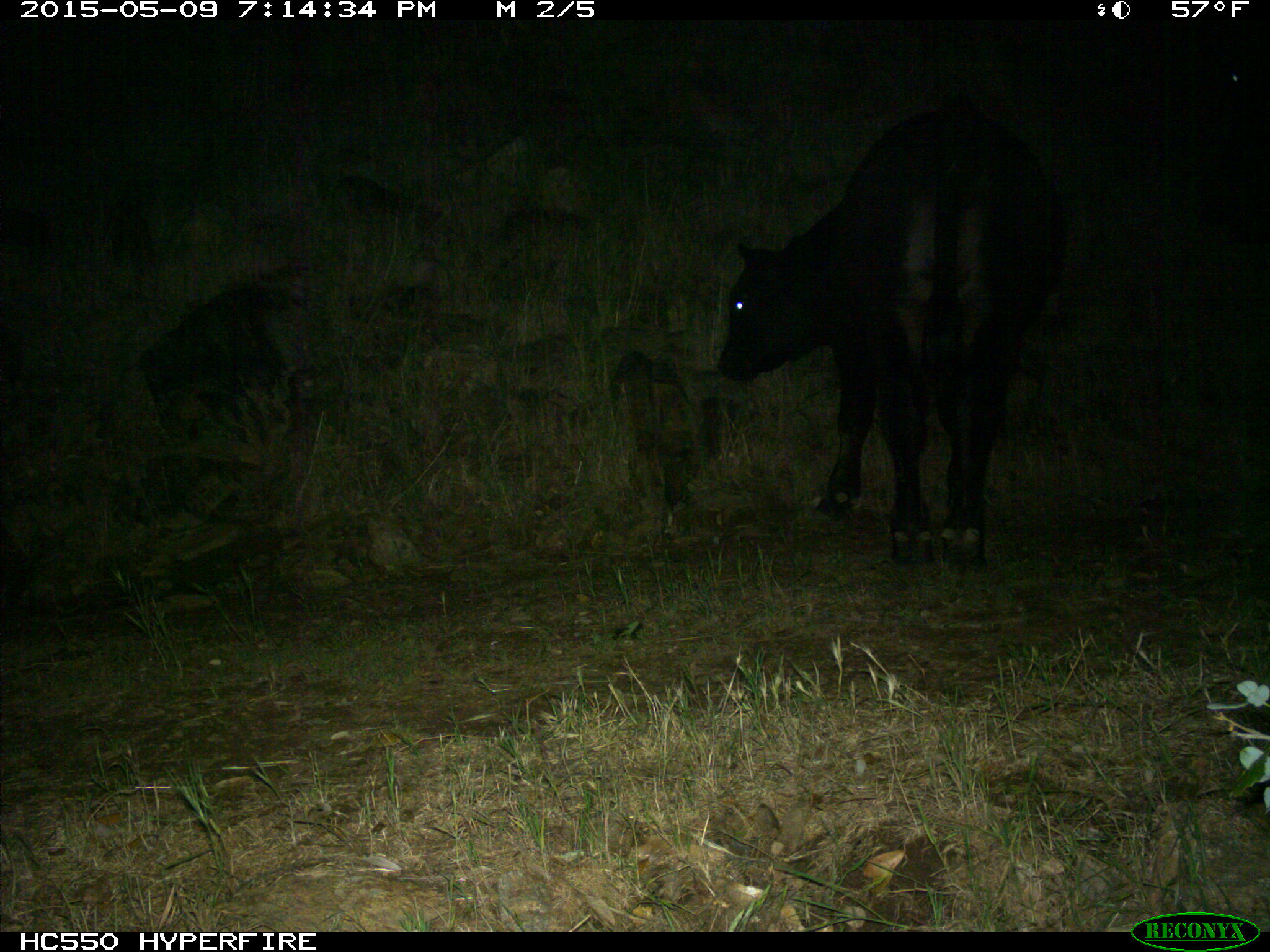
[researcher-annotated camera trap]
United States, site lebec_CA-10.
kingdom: Animalia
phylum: Chordata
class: Mammalia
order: Artiodactyla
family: Bovidae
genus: Bos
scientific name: Bos taurus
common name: domestic cow